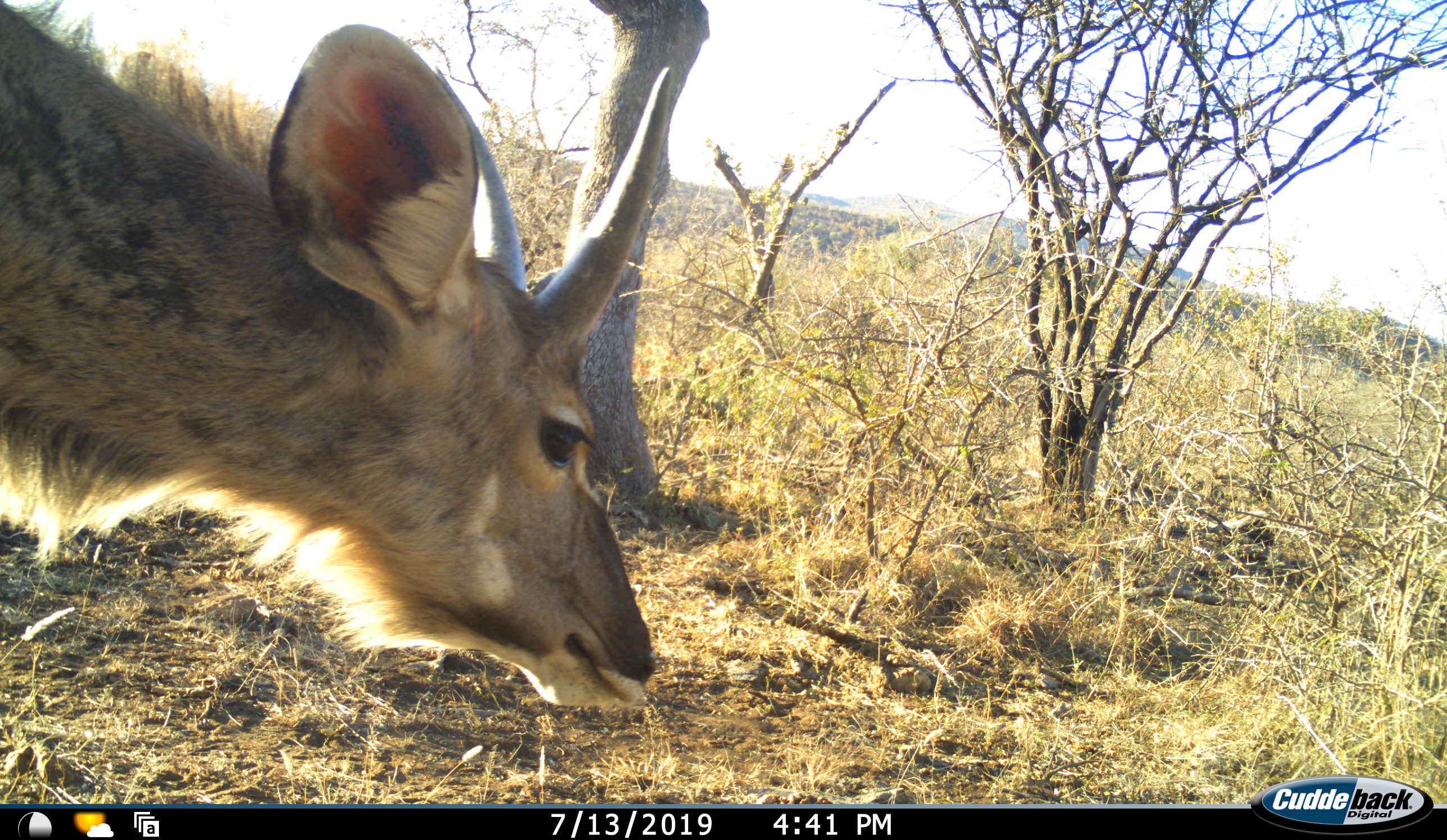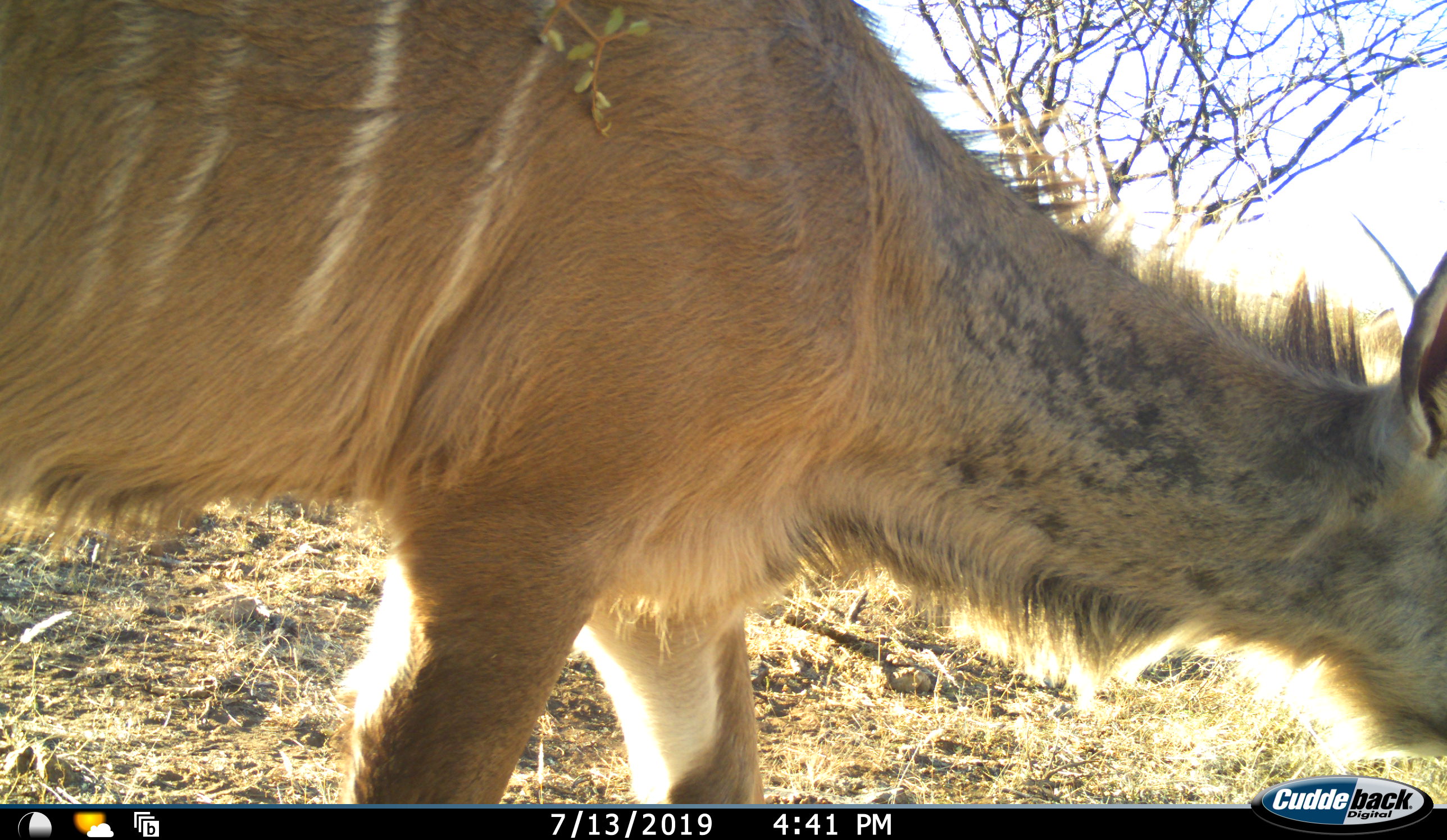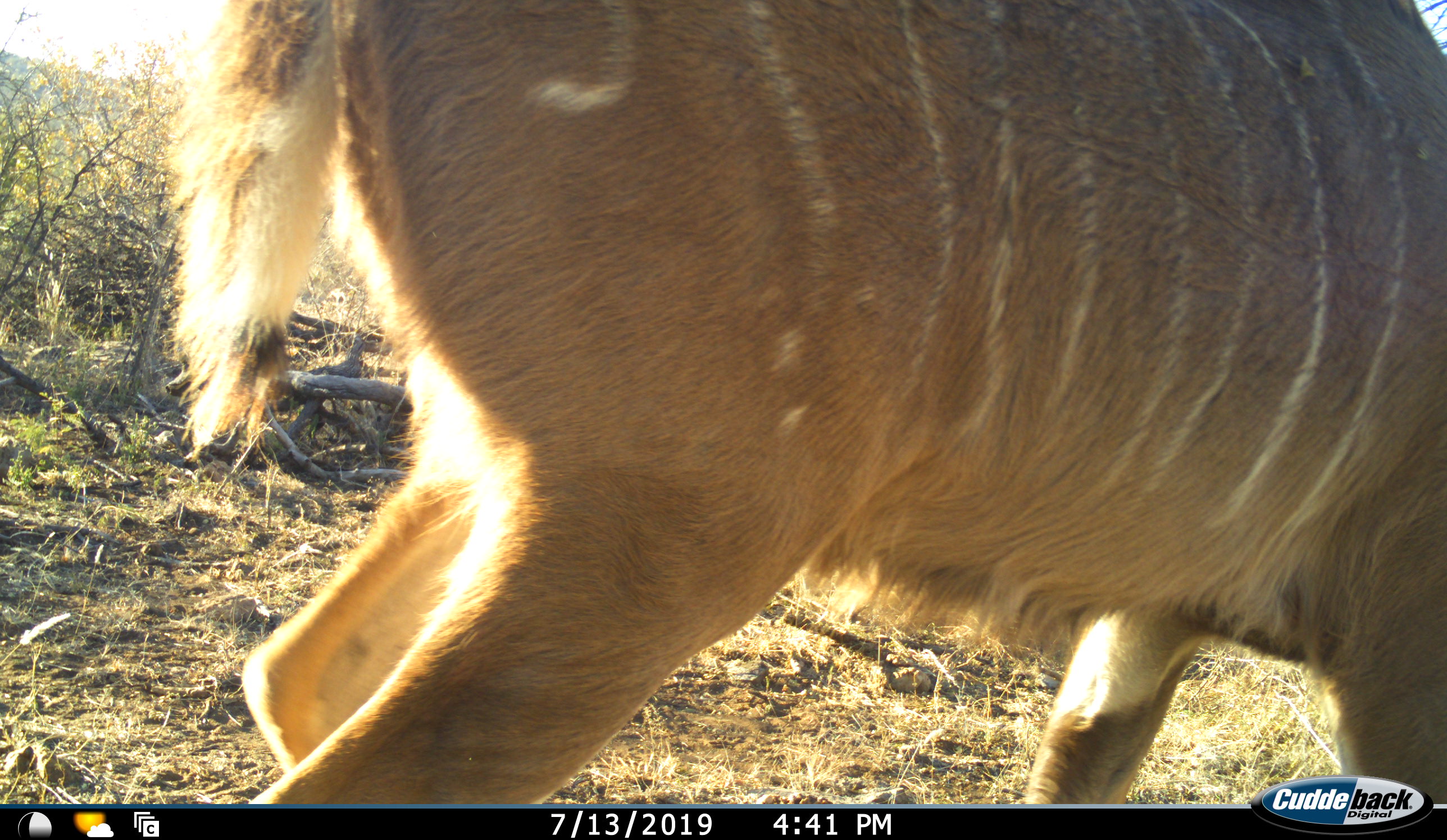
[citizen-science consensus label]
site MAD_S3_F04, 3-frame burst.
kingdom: Animalia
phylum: Chordata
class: Mammalia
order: Artiodactyla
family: Bovidae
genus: Tragelaphus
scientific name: Tragelaphus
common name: kudu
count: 1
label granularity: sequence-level